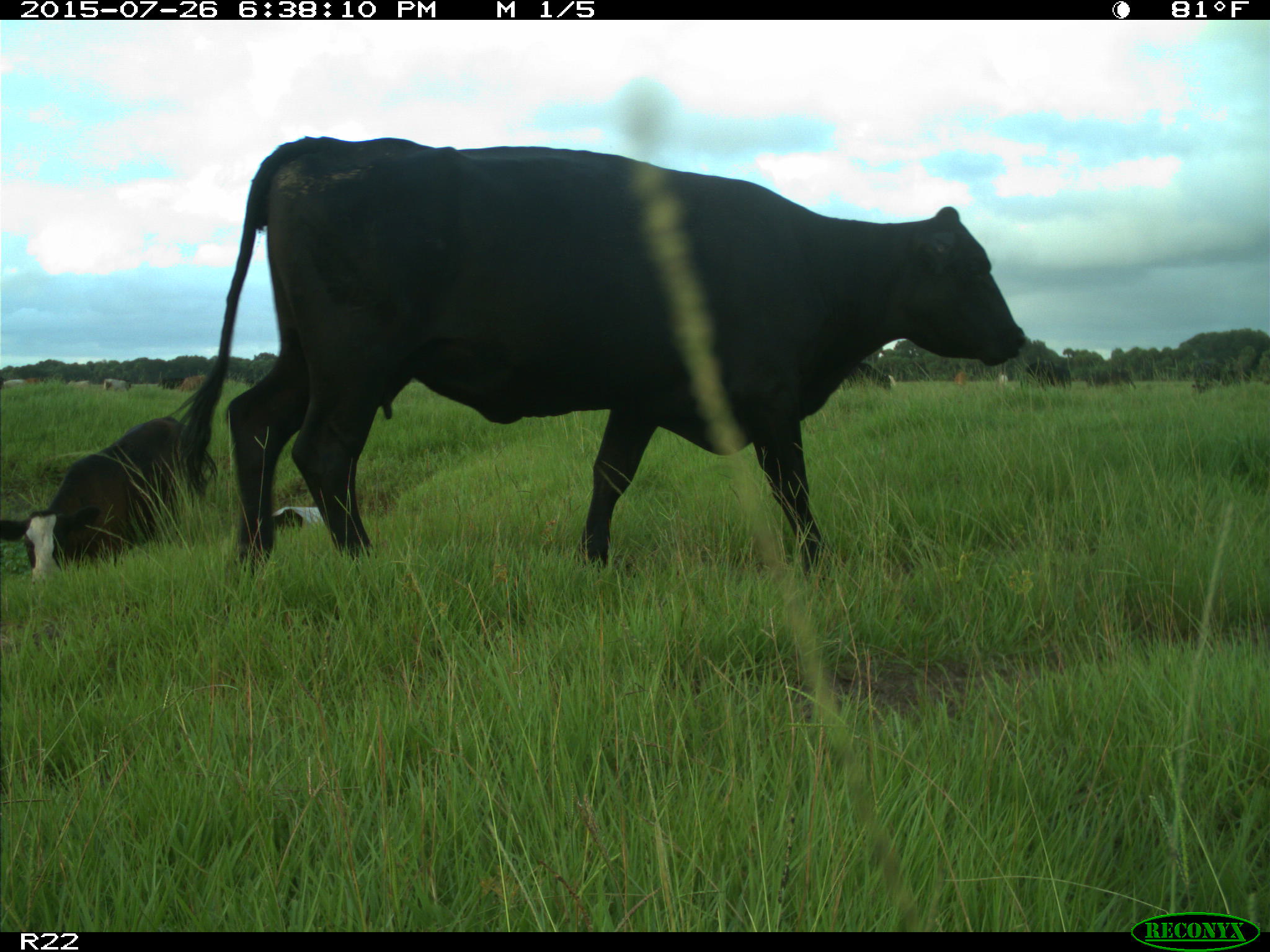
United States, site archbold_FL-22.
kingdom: Animalia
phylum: Chordata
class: Mammalia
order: Artiodactyla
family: Bovidae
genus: Bos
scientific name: Bos taurus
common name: domestic cow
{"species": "Bos taurus (domestic cow)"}